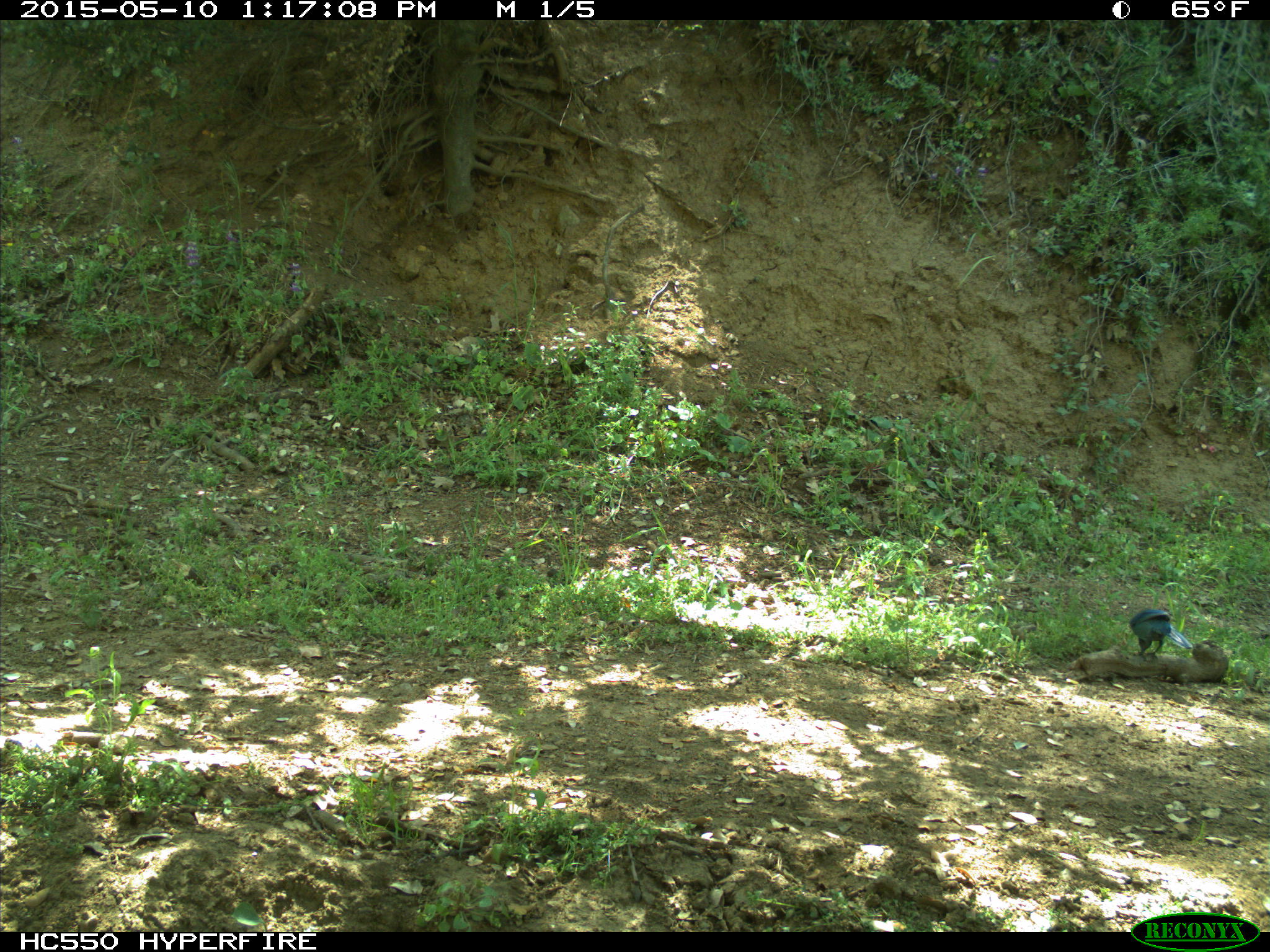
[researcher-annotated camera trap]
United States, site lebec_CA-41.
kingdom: Animalia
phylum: Chordata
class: Aves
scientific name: Aves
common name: birds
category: unidentified bird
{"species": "unidentified bird (birds) (Aves)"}